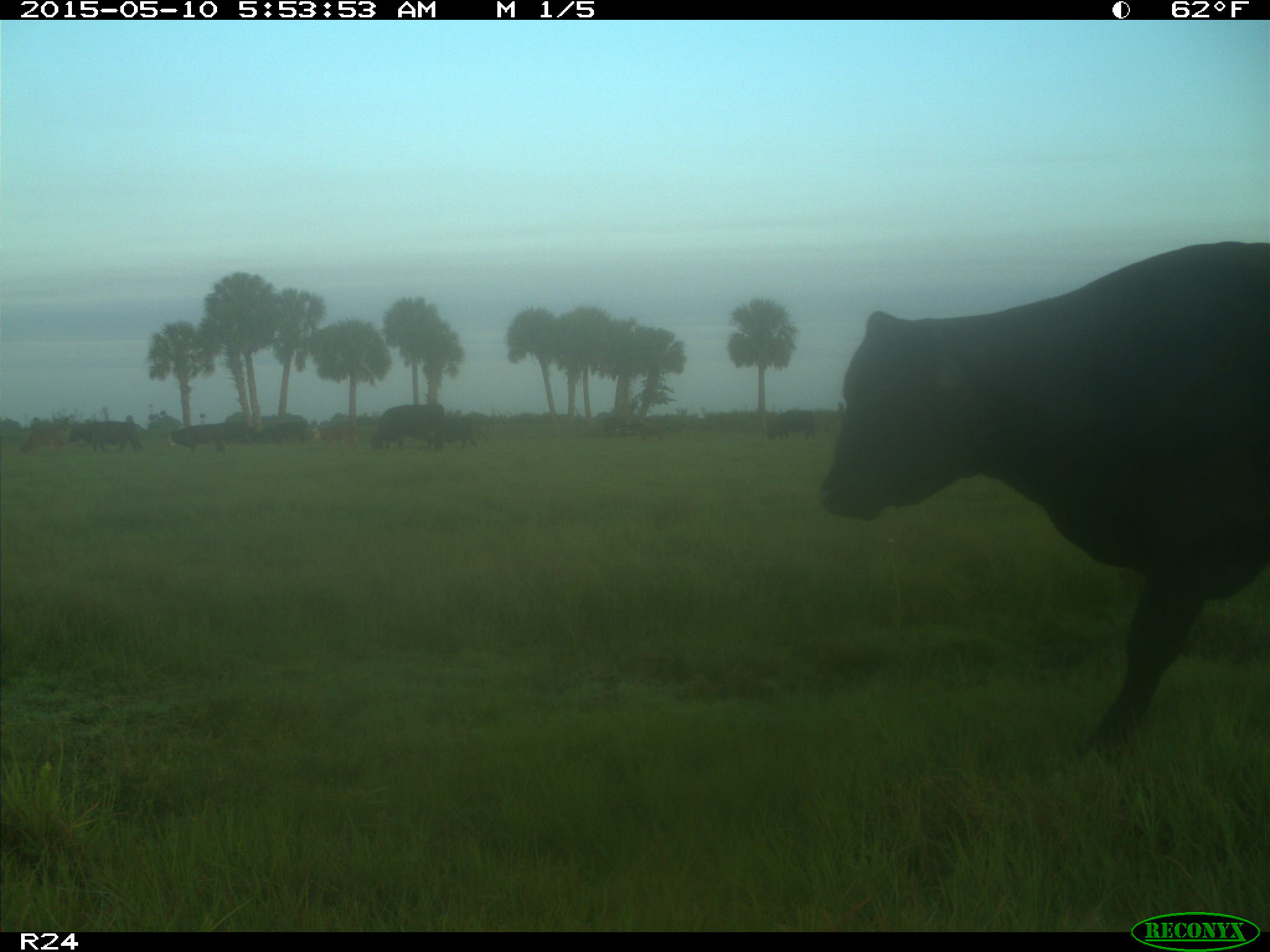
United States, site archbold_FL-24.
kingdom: Animalia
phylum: Chordata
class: Mammalia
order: Artiodactyla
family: Bovidae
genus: Bos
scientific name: Bos taurus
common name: domestic cow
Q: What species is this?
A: Bos taurus (domestic cow).